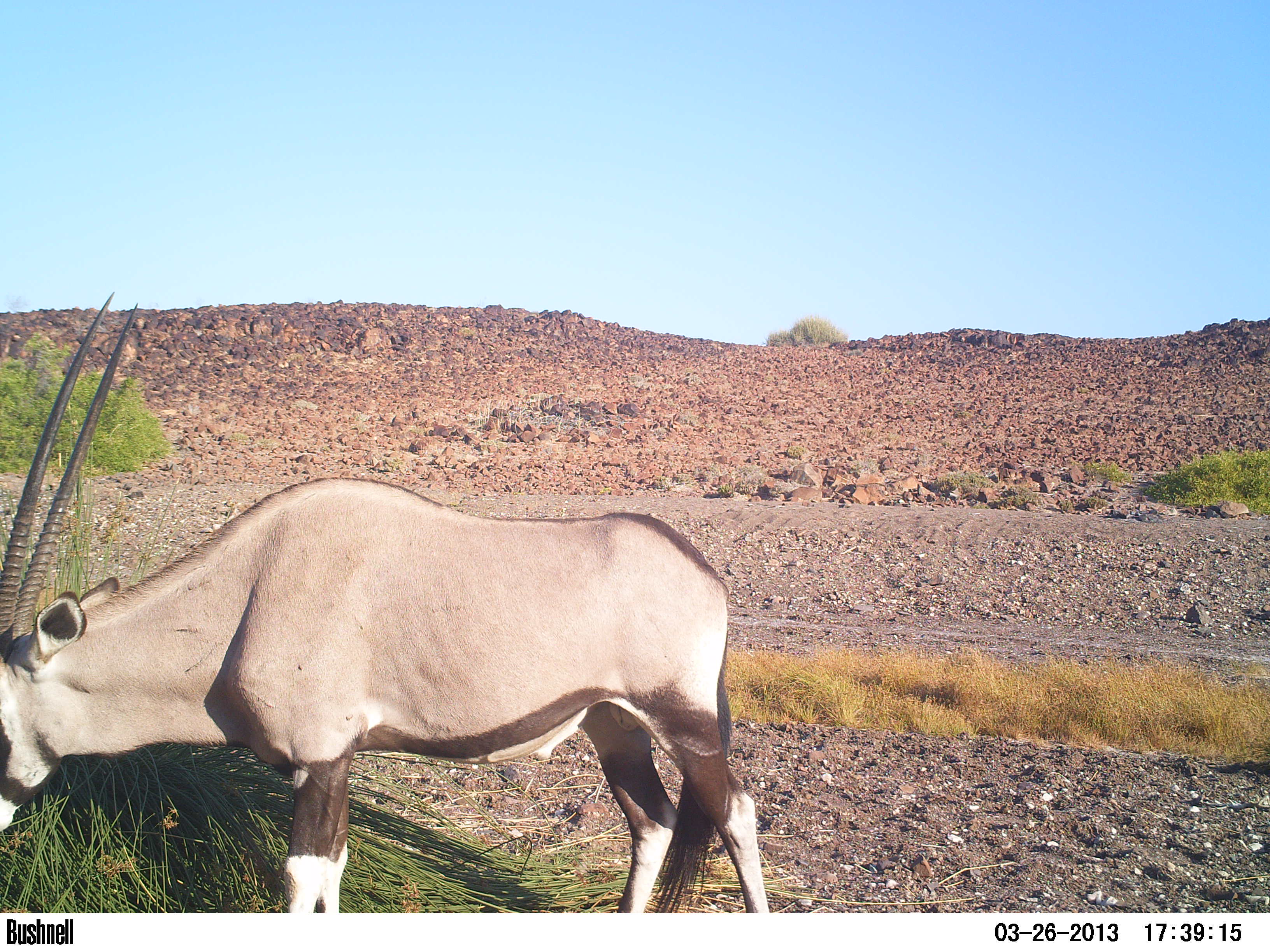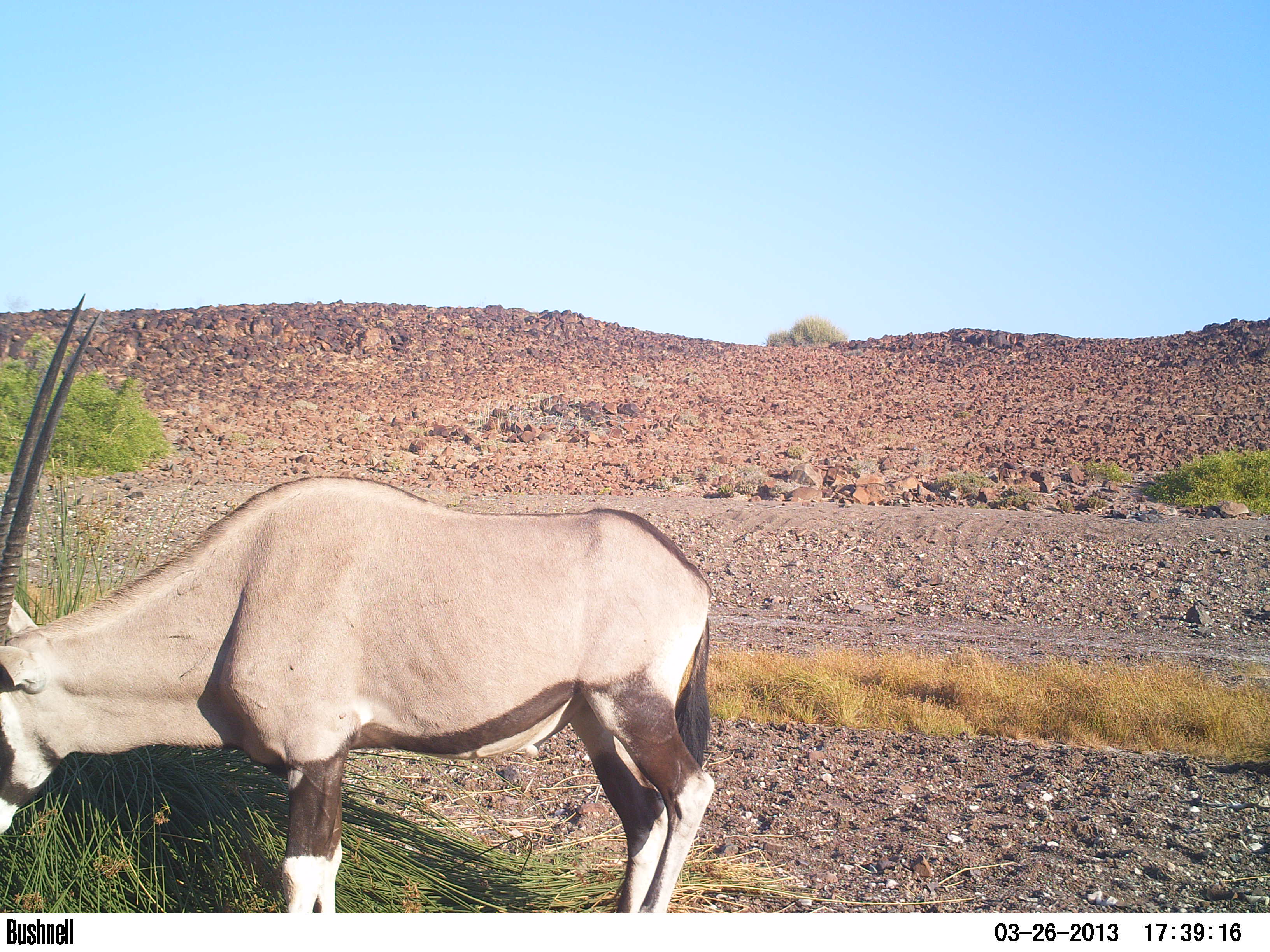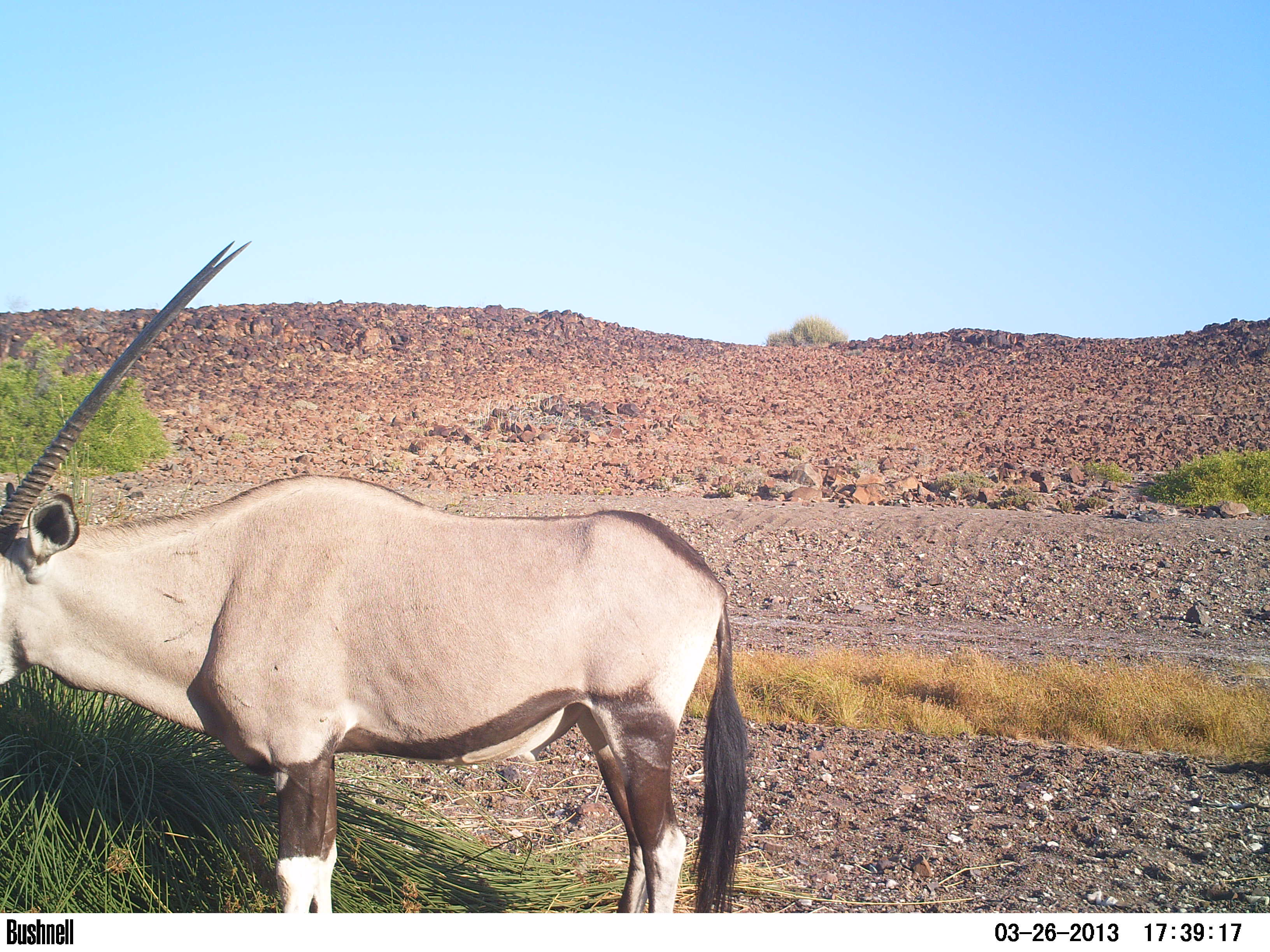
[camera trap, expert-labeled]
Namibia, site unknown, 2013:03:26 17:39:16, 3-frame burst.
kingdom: Animalia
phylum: Chordata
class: Mammalia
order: Artiodactyla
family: Bovidae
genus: Oryx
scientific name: Oryx gazella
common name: gemsbok